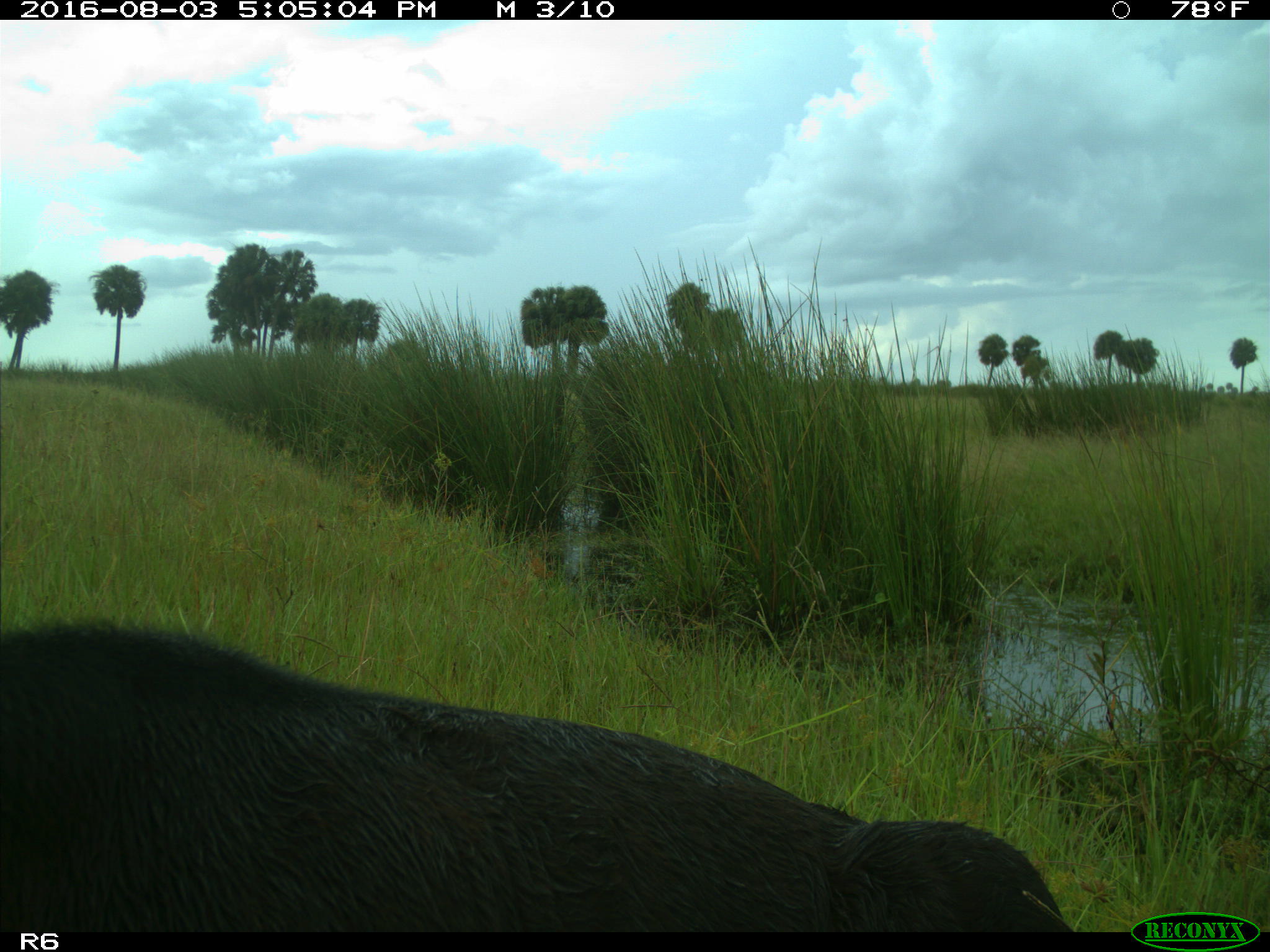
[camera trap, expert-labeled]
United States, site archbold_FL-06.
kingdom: Animalia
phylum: Chordata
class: Mammalia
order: Artiodactyla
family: Bovidae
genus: Bos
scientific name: Bos taurus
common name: domestic cow